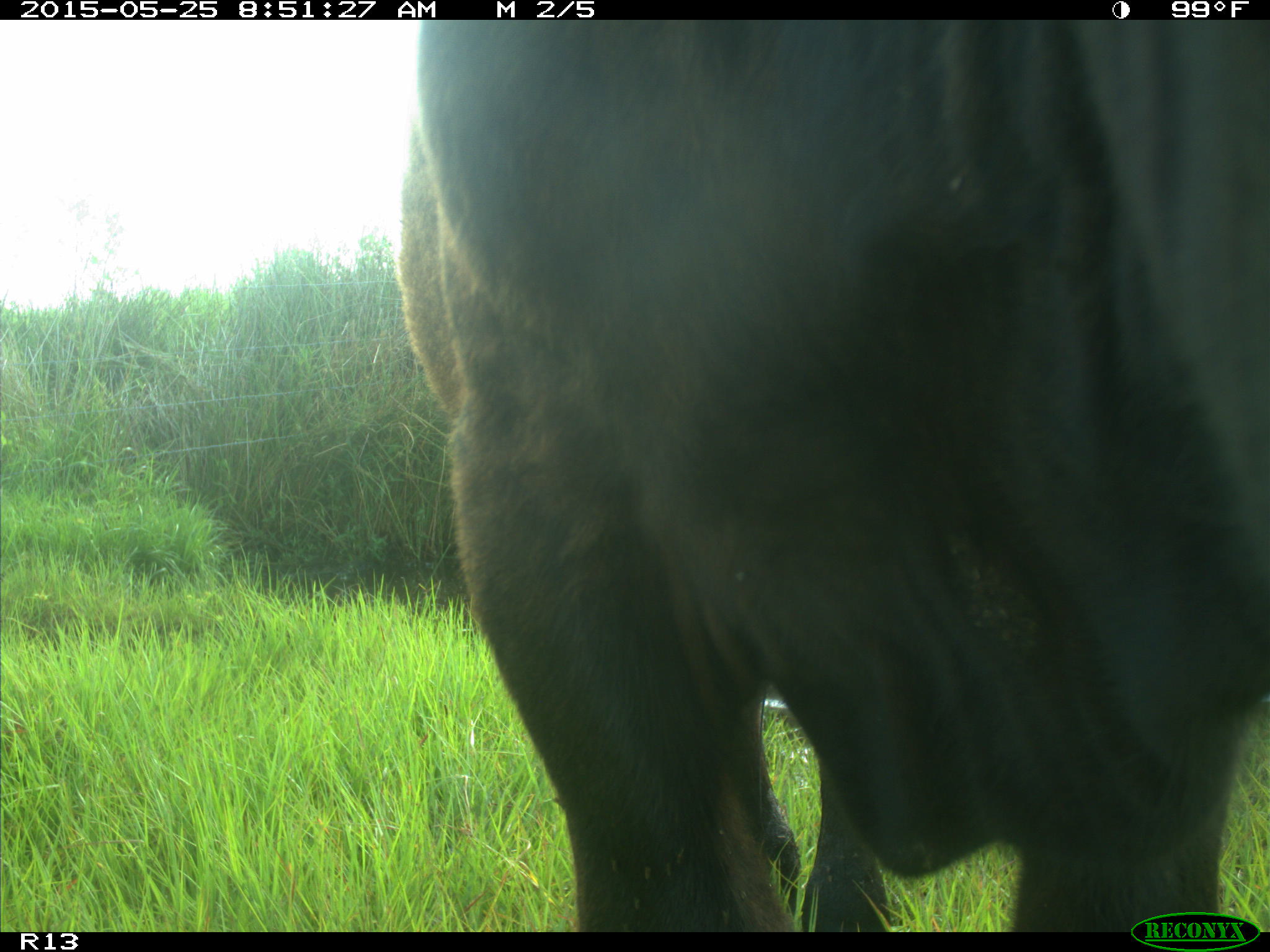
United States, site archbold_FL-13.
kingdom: Animalia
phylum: Chordata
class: Mammalia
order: Artiodactyla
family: Bovidae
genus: Bos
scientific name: Bos taurus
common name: domestic cow